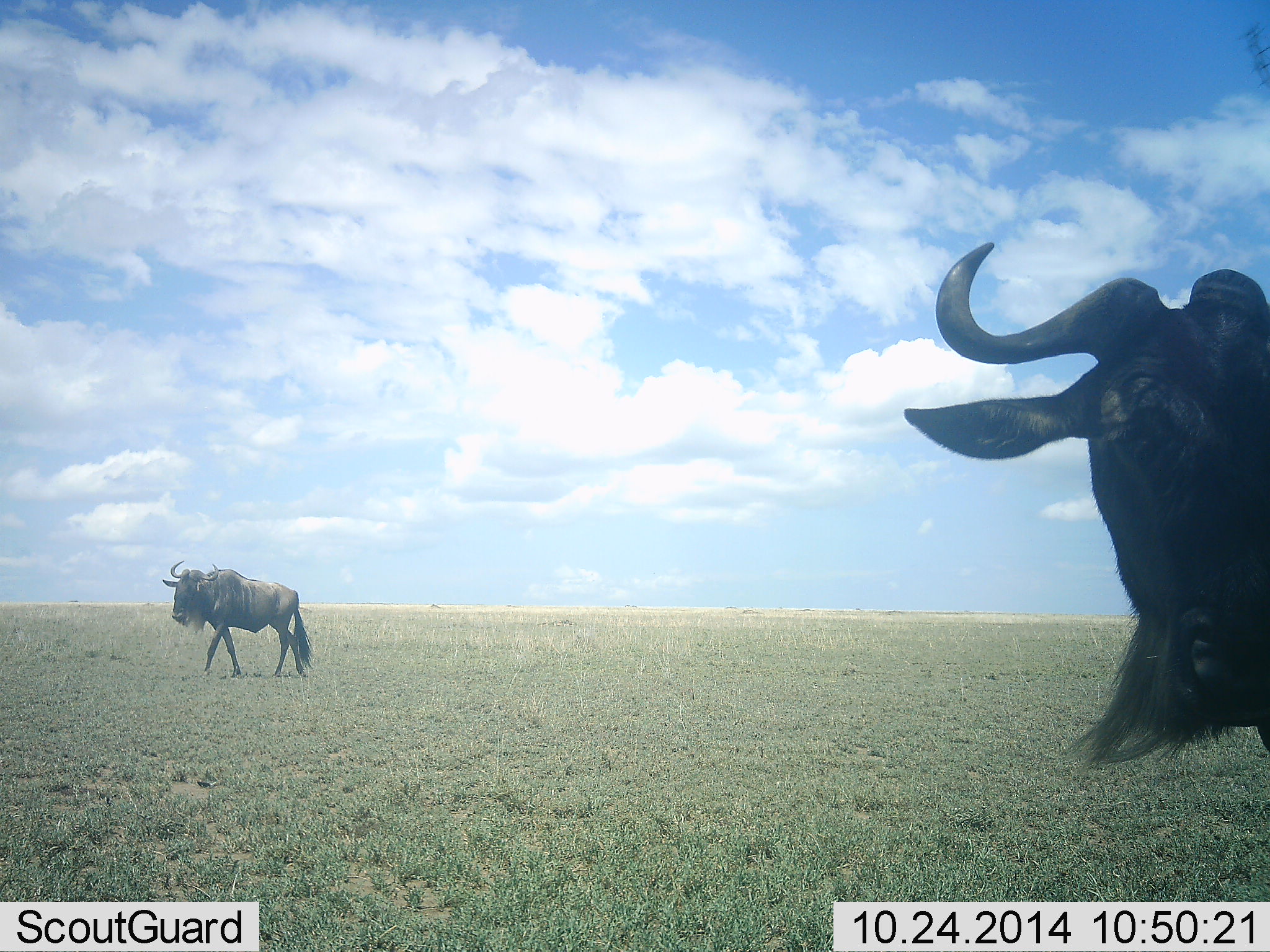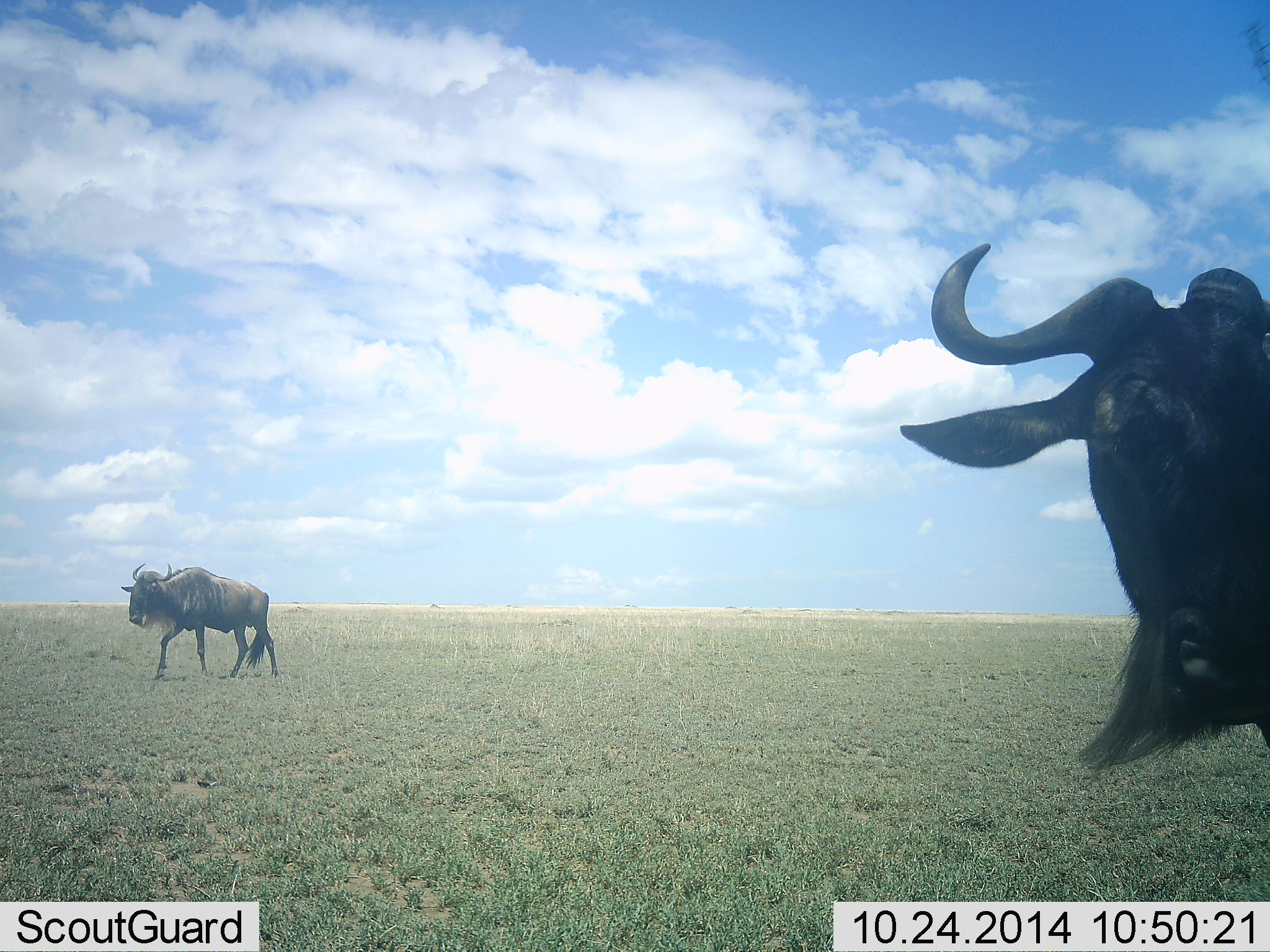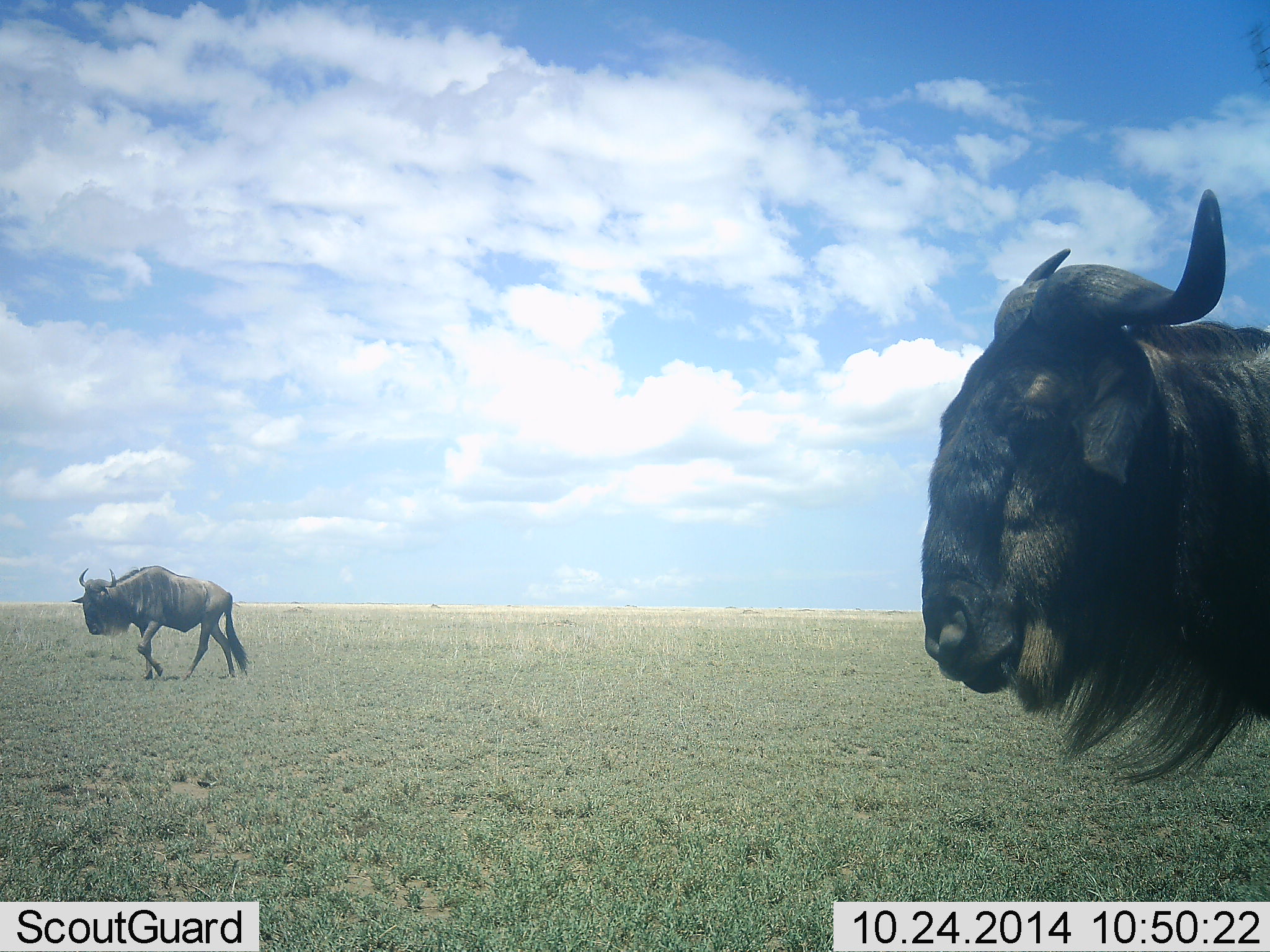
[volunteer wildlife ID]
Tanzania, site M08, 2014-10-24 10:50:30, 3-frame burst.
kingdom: Animalia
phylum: Chordata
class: Mammalia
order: Artiodactyla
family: Bovidae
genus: Connochaetes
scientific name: Connochaetes taurinus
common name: blue wildebeest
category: wildebeest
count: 2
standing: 40%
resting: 0%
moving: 100%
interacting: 0%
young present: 0%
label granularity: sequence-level